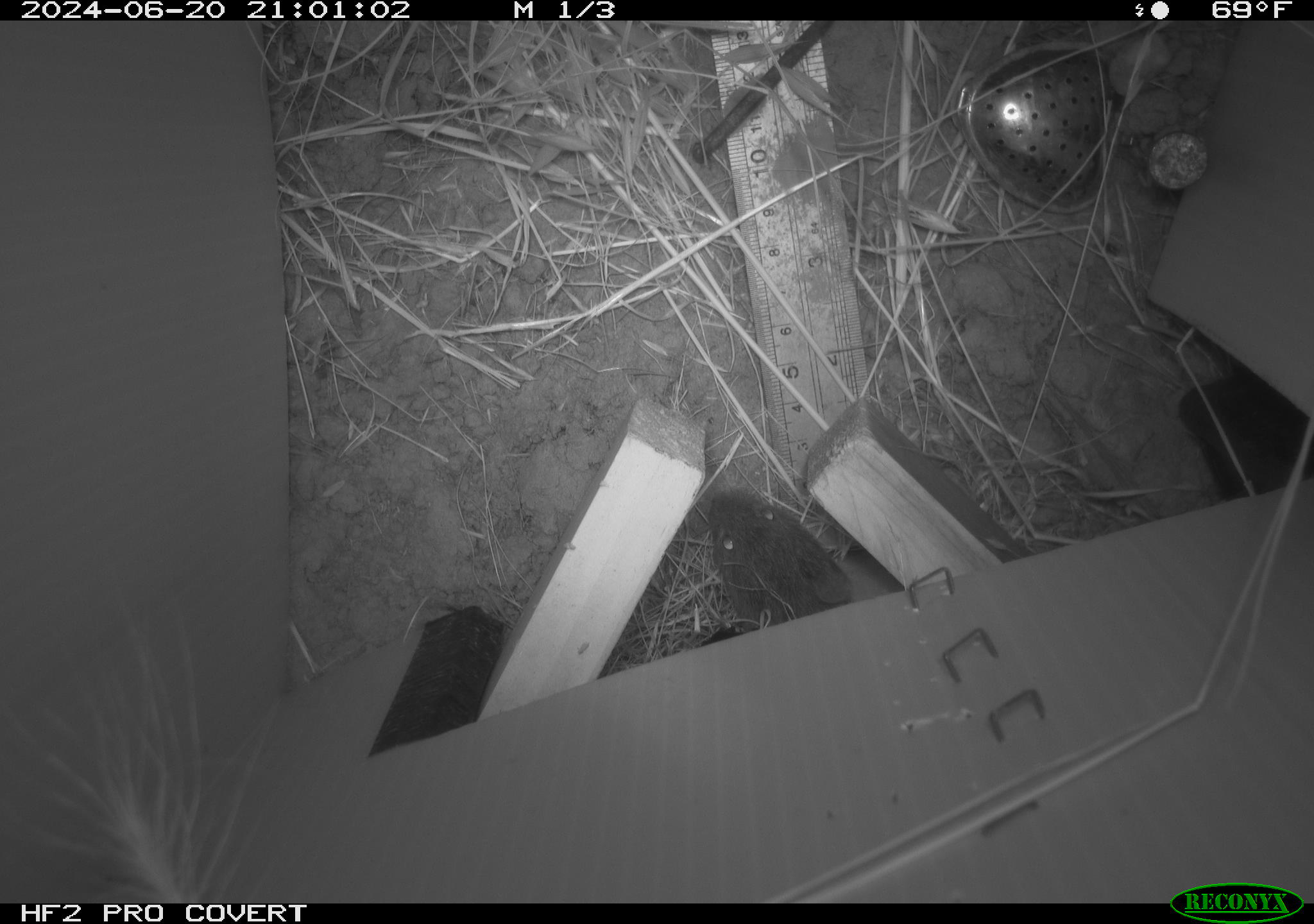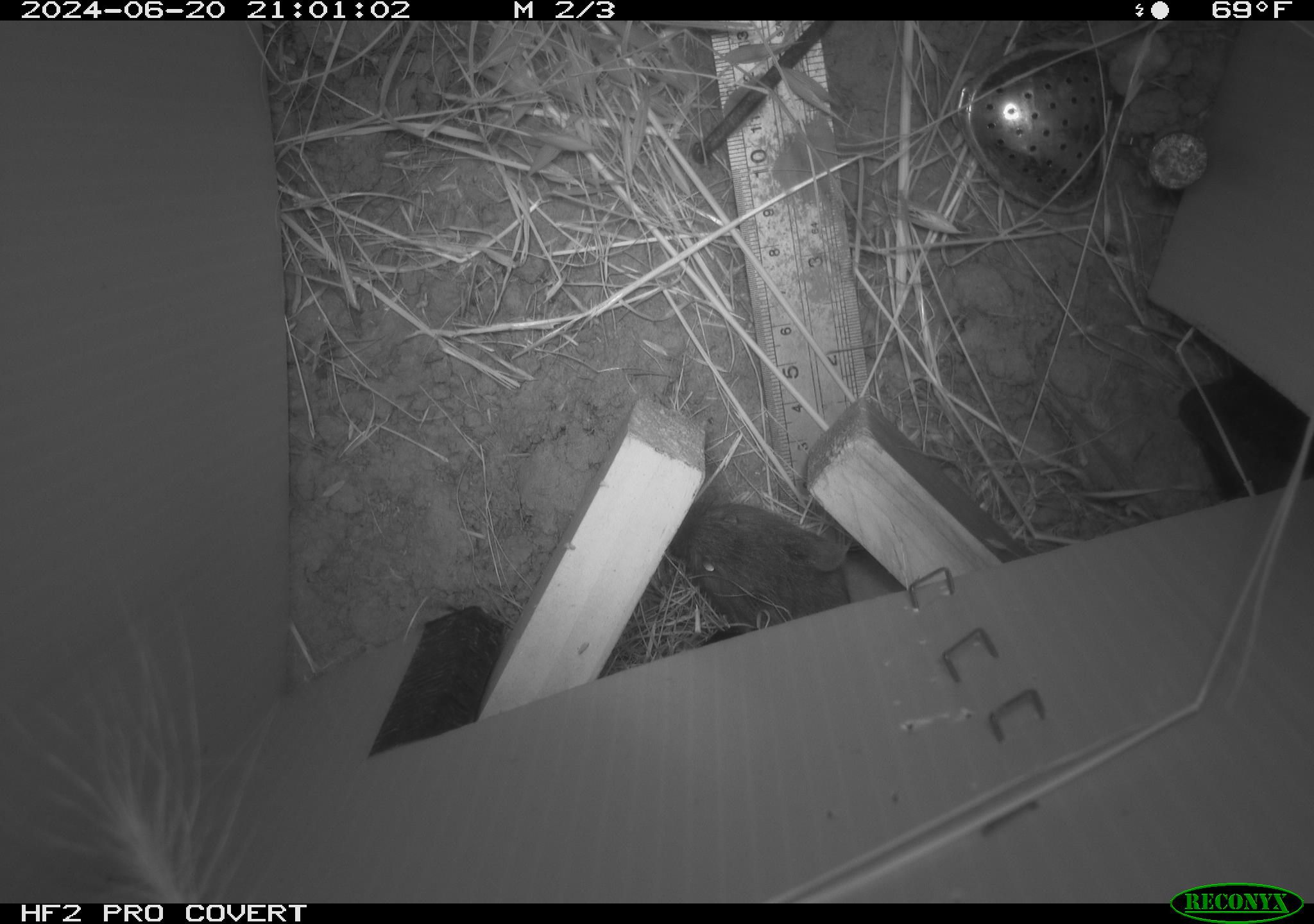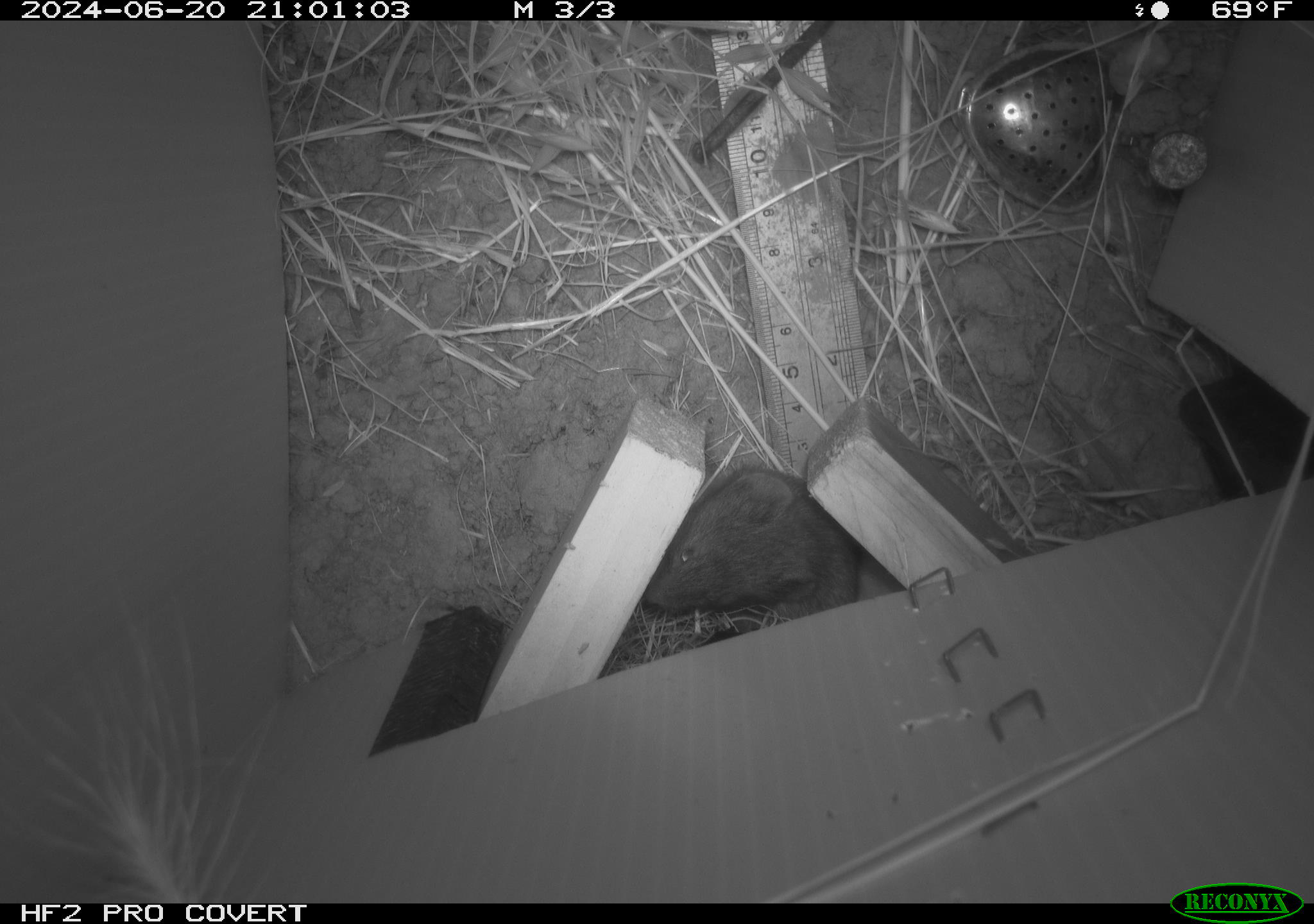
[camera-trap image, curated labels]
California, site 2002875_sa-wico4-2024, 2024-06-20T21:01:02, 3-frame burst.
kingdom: Animalia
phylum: Chordata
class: Mammalia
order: Rodentia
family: Cricetidae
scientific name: Arvicolinae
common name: voles, lemmings, and muskrats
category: arvicolinae subfamily